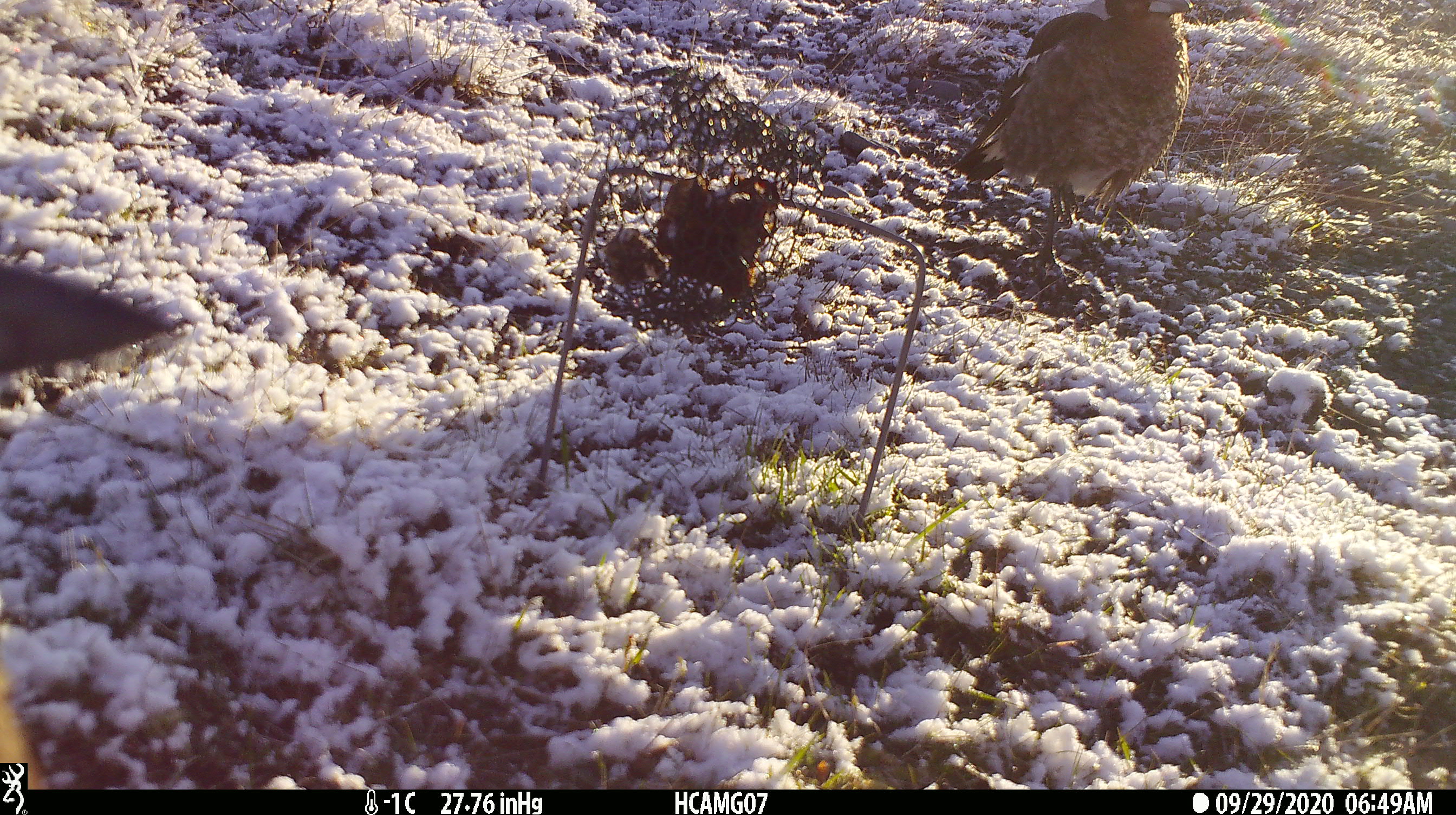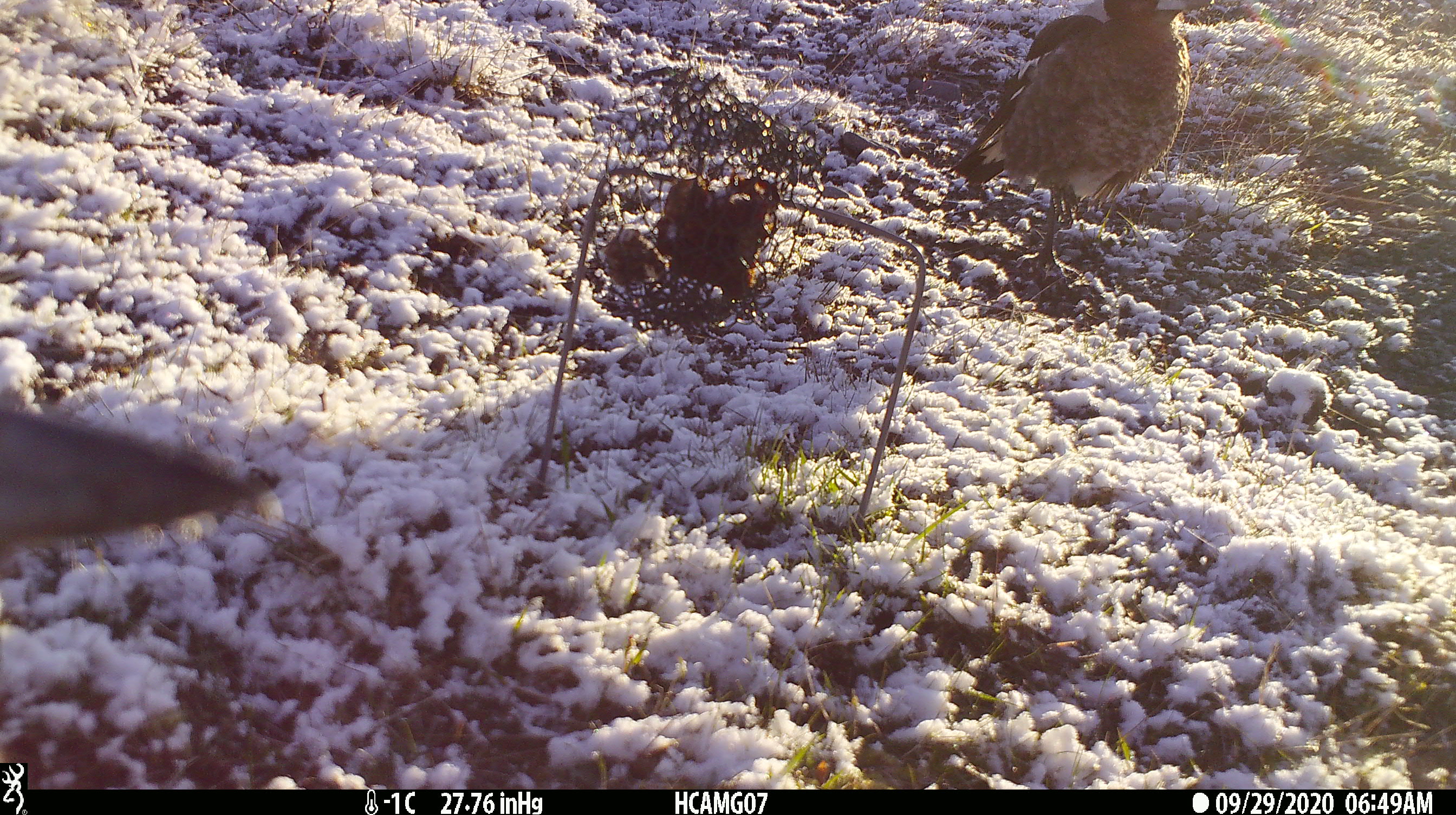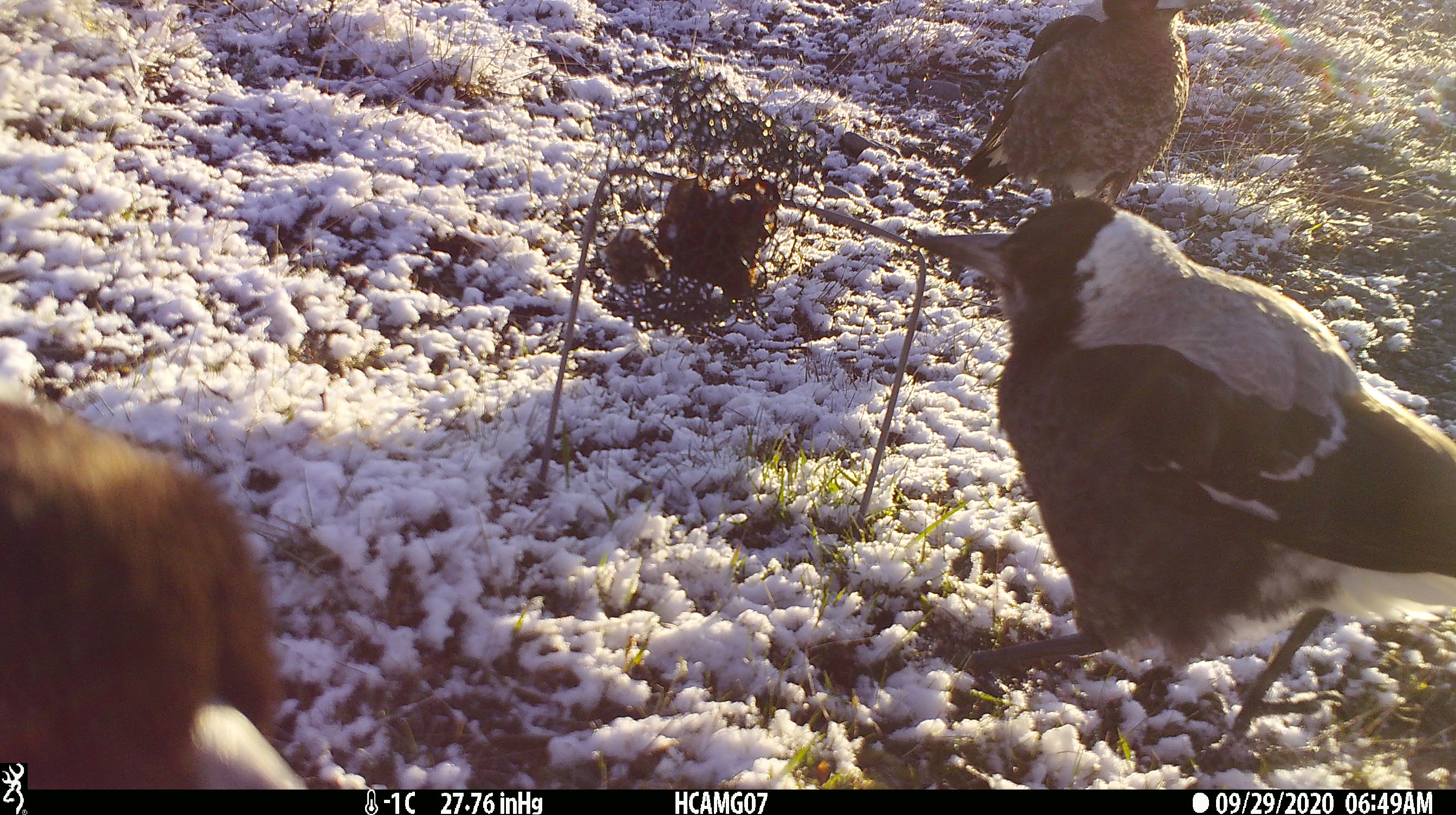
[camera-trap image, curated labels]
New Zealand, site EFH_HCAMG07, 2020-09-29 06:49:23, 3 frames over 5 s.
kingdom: Animalia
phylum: Chordata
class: Aves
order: Passeriformes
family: Artamidae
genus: Gymnorhina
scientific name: Gymnorhina tibicen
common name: australian magpie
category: magpie